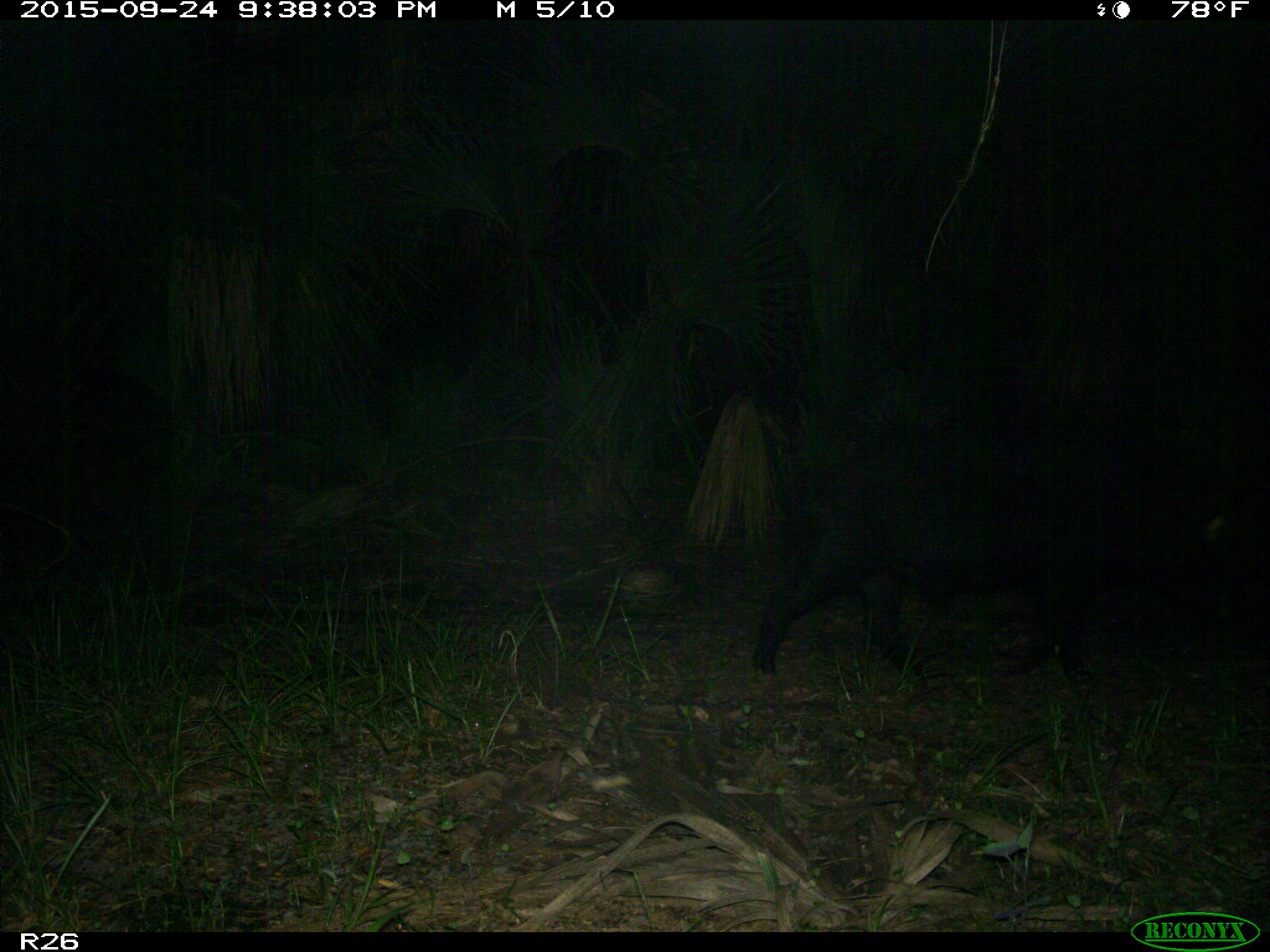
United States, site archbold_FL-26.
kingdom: Animalia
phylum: Chordata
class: Mammalia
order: Artiodactyla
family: Suidae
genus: Sus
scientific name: Sus scrofa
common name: wild boar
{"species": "Sus scrofa (wild boar)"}